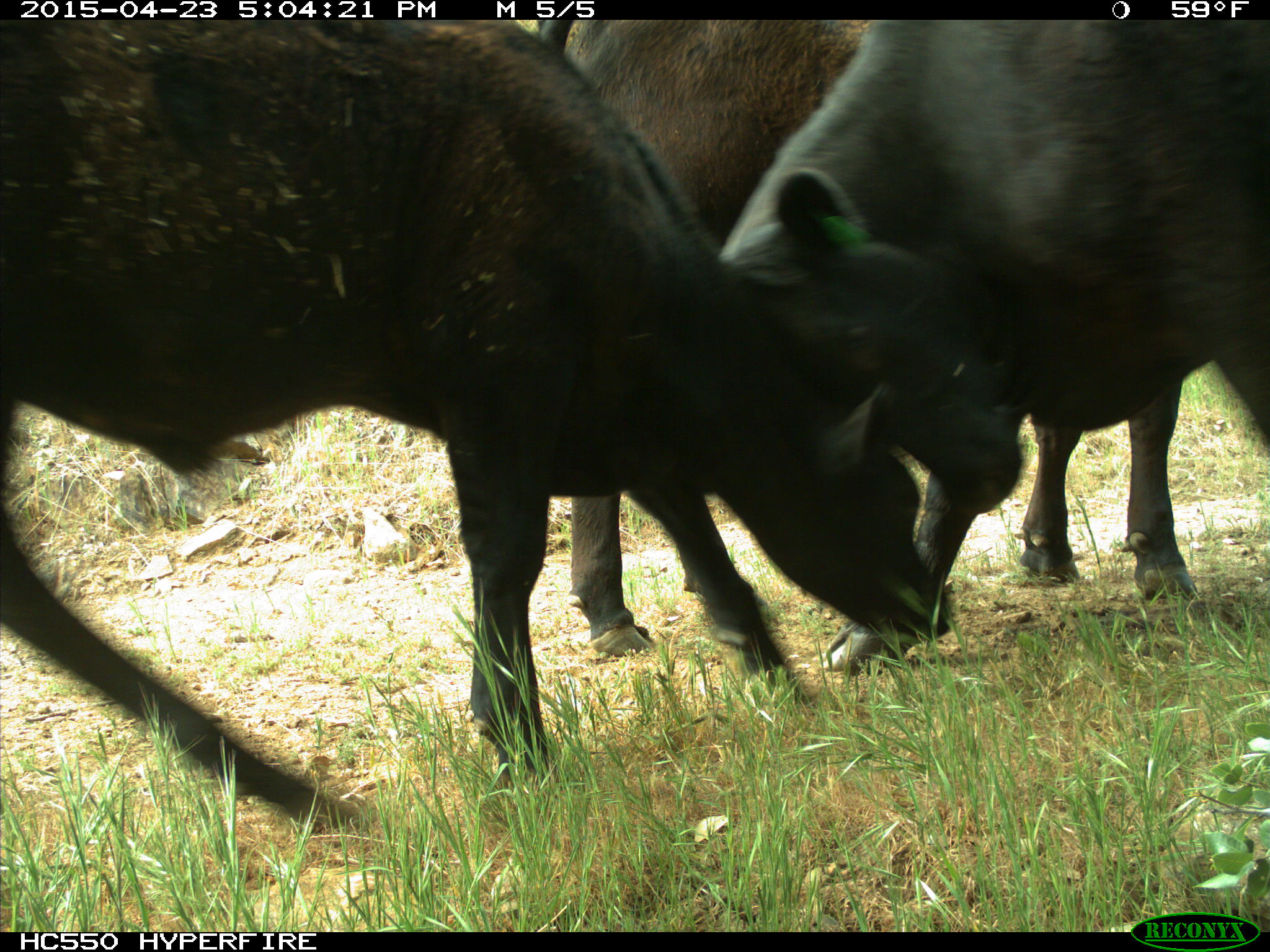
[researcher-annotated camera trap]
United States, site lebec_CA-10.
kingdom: Animalia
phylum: Chordata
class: Mammalia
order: Artiodactyla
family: Bovidae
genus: Bos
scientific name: Bos taurus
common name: domestic cow